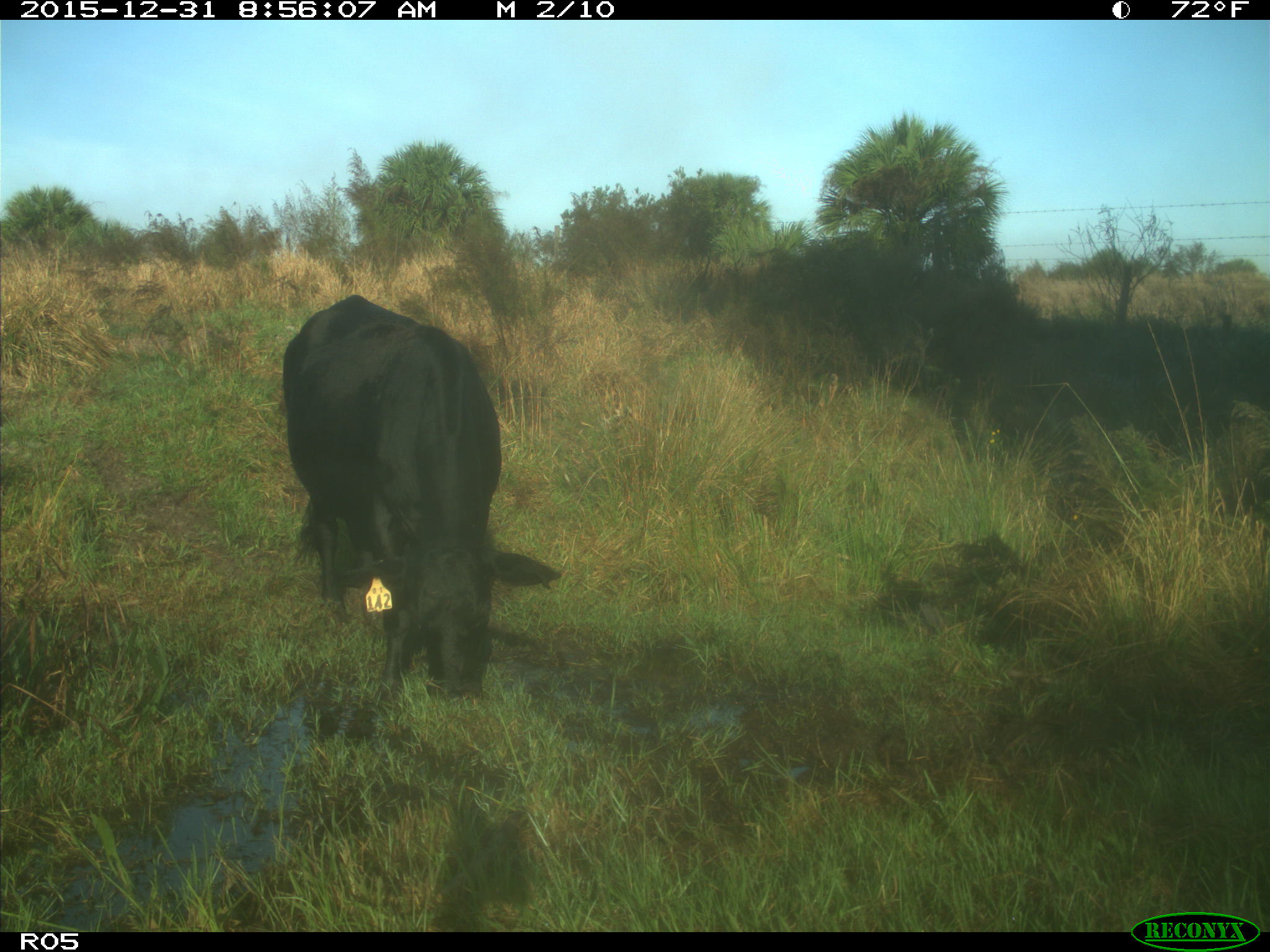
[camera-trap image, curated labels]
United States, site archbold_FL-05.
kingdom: Animalia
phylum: Chordata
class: Mammalia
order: Artiodactyla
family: Bovidae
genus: Bos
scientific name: Bos taurus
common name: domestic cow